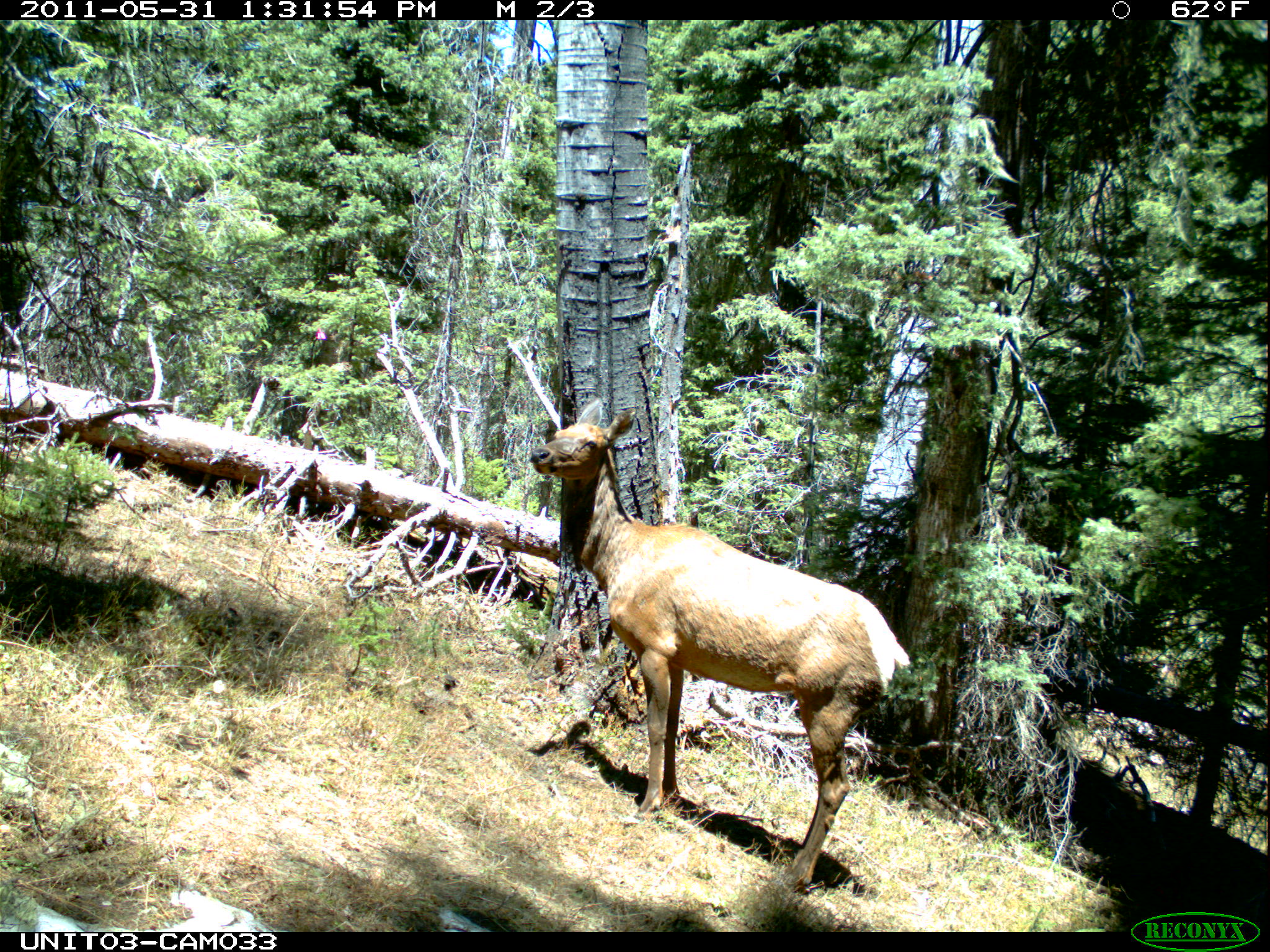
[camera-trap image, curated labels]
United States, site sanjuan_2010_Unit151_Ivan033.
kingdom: Animalia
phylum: Chordata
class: Mammalia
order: Artiodactyla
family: Cervidae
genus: Cervus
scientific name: Cervus elaphus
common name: red deer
Cervus elaphus (red deer).